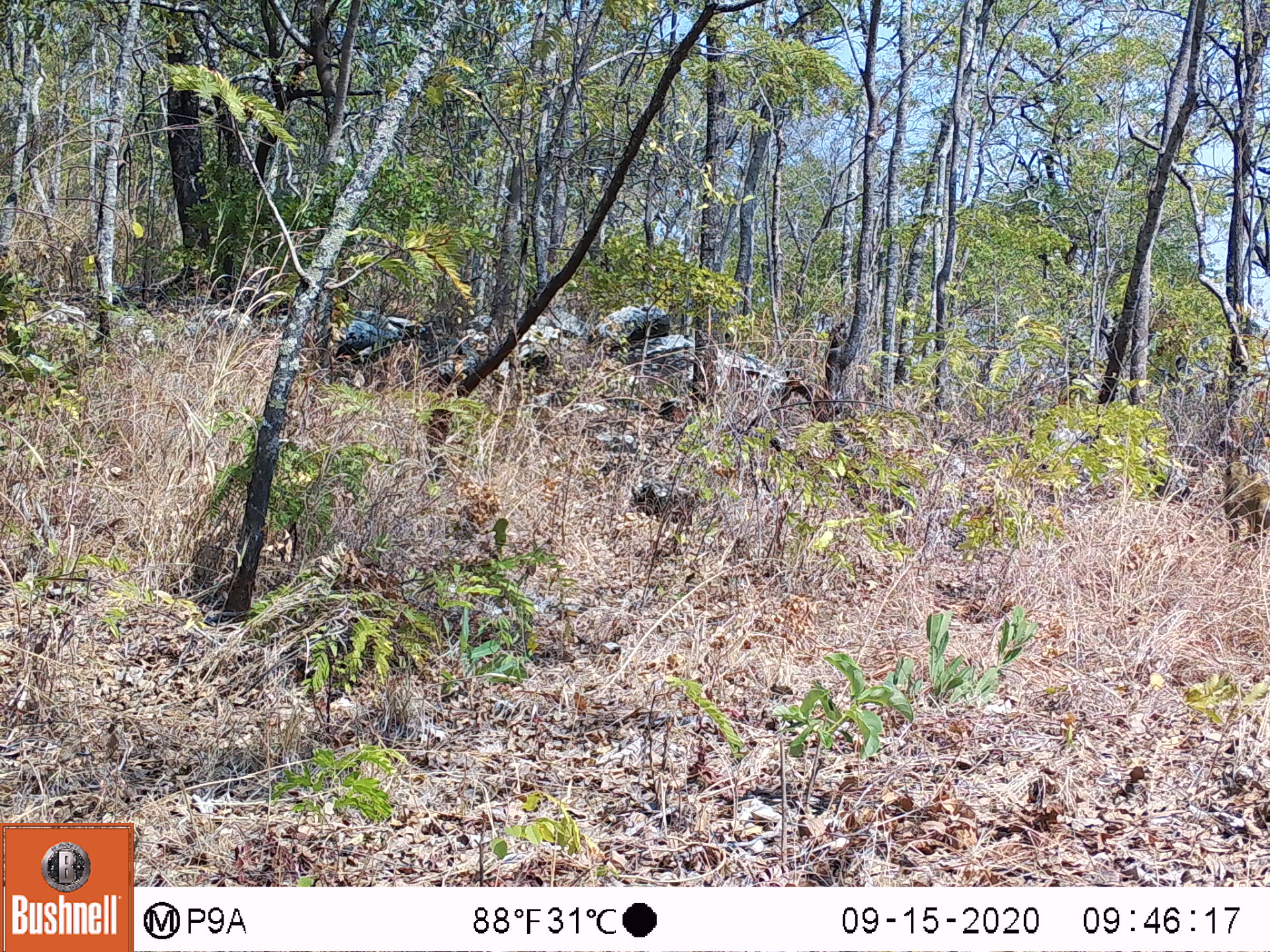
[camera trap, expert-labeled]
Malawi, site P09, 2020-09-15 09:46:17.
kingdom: Animalia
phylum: Chordata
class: Mammalia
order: Primates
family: Cercopithecidae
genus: Papio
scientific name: Papio cynocephalus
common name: yellow baboon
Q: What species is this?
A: Yellow baboon (Papio cynocephalus).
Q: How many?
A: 1.